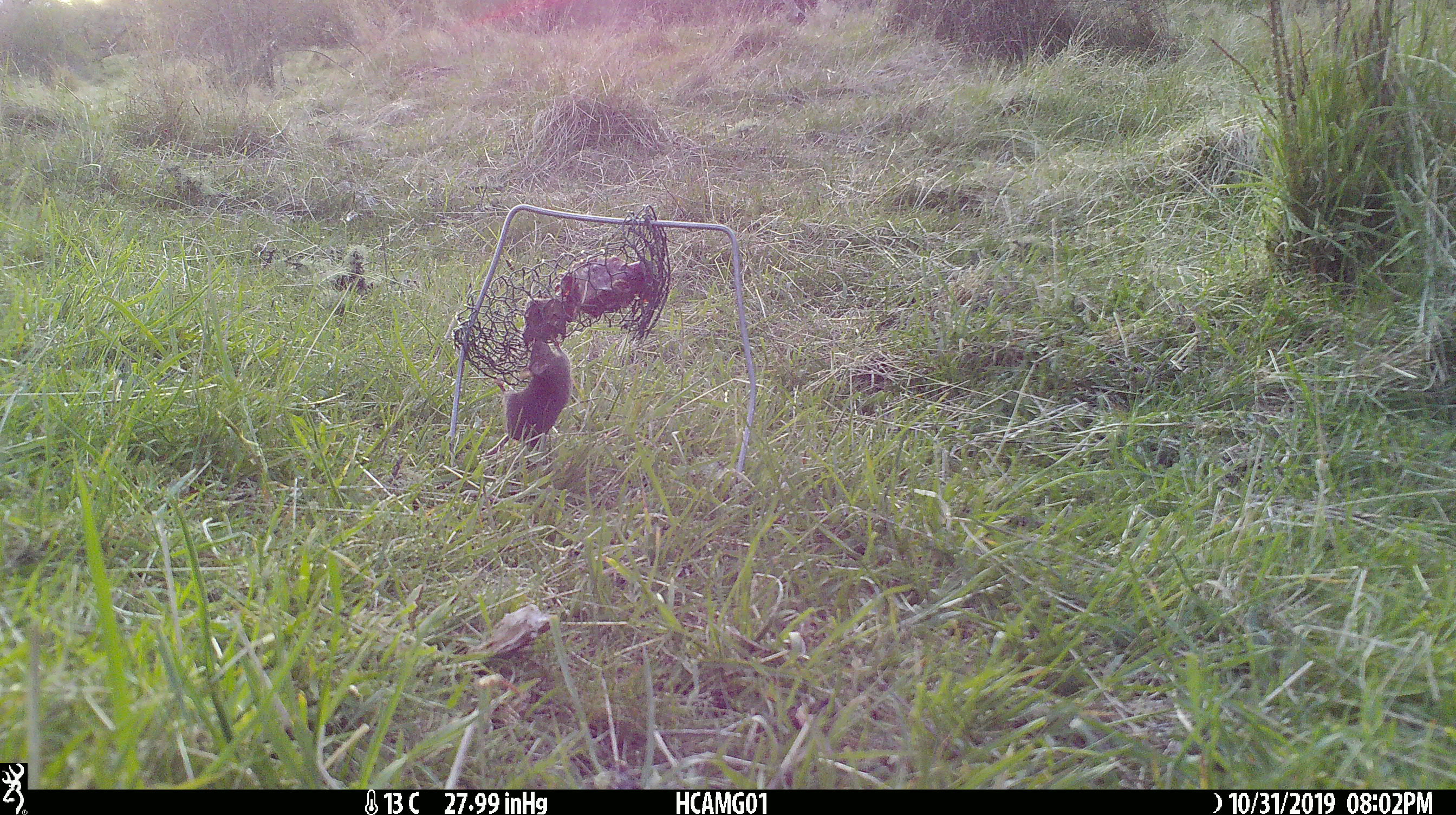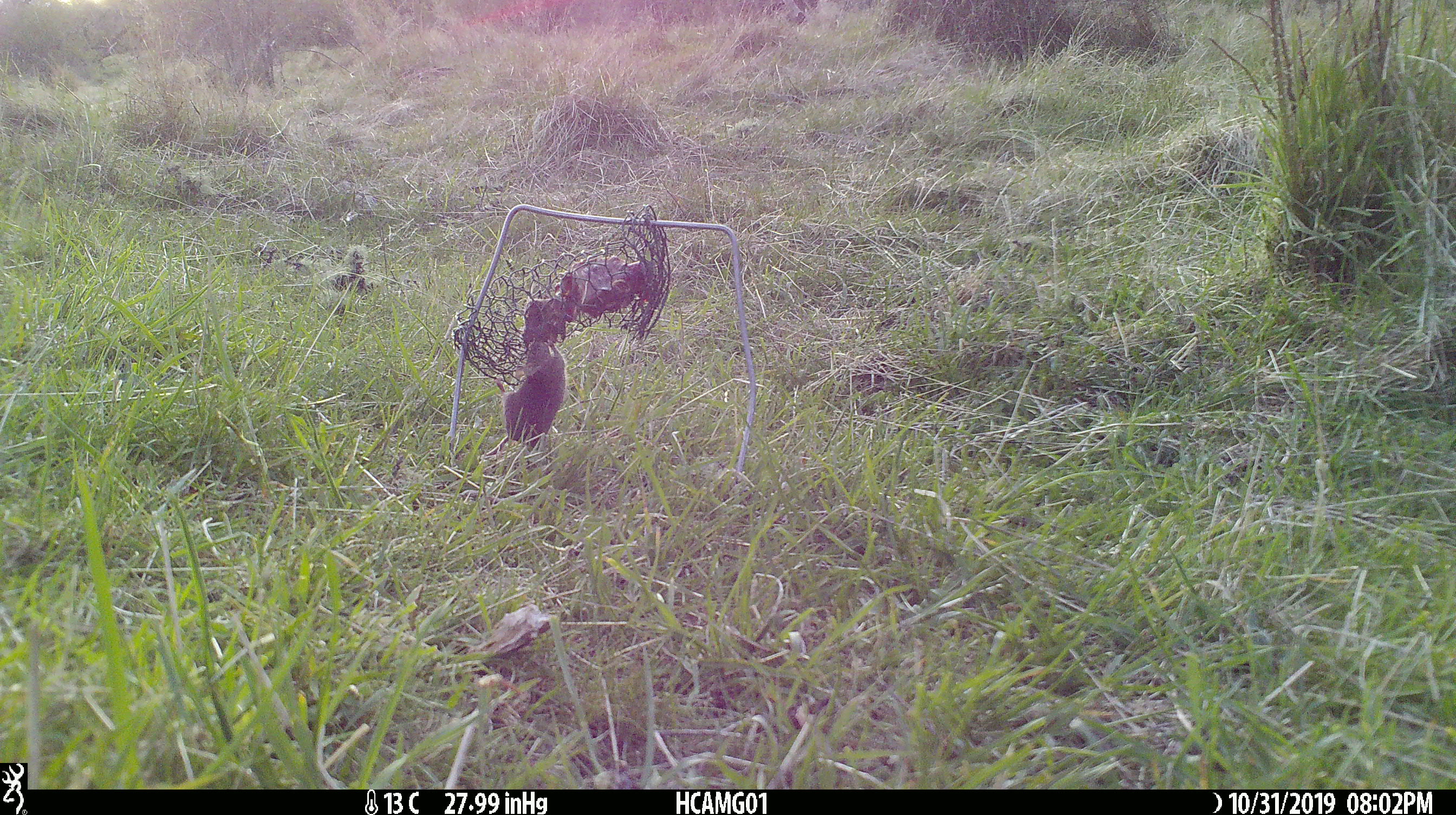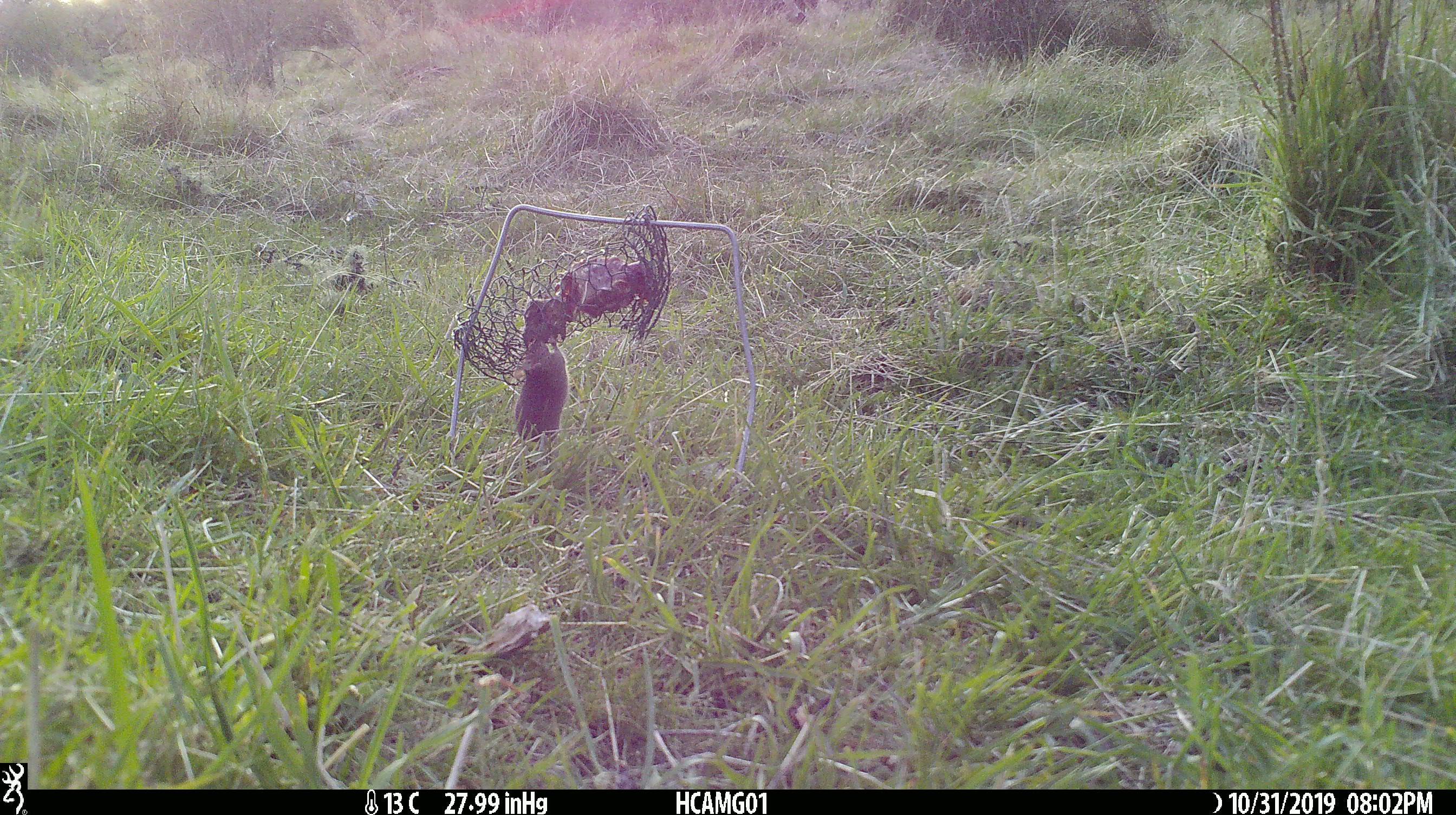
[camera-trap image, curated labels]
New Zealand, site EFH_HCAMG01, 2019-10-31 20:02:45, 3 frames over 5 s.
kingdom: Animalia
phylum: Chordata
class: Mammalia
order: Rodentia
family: Muridae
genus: Mus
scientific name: Mus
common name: mouse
Mouse (Mus).